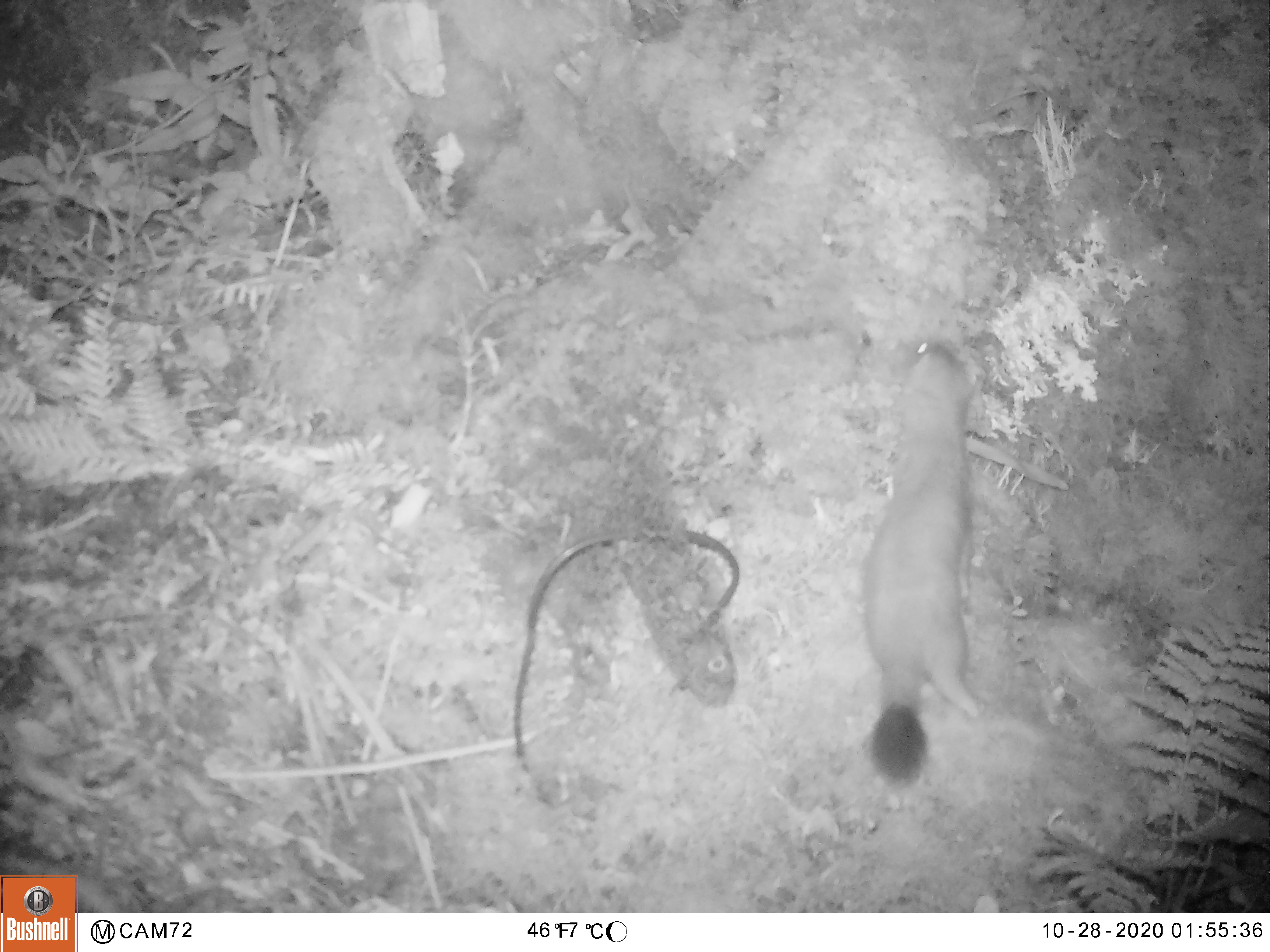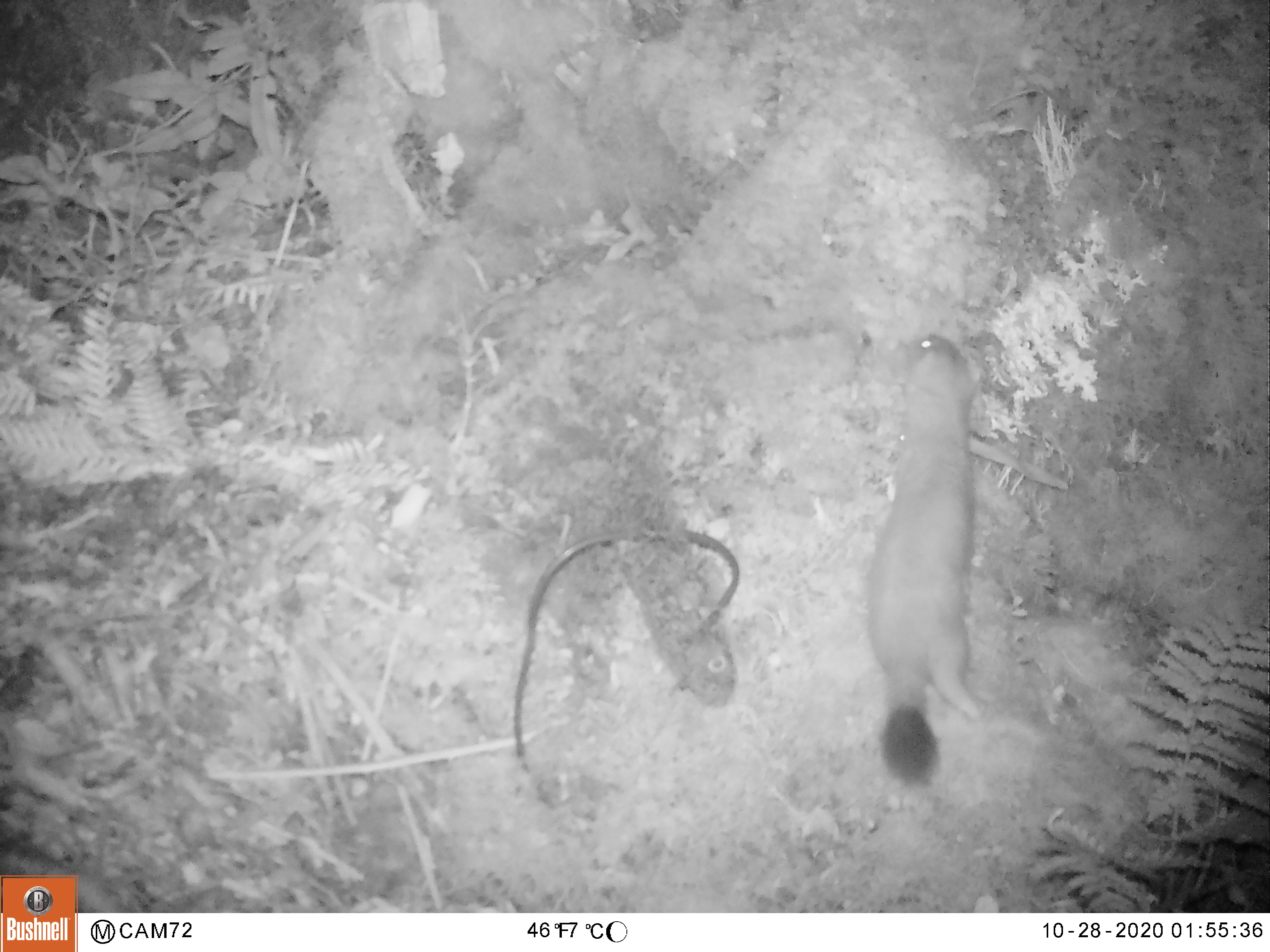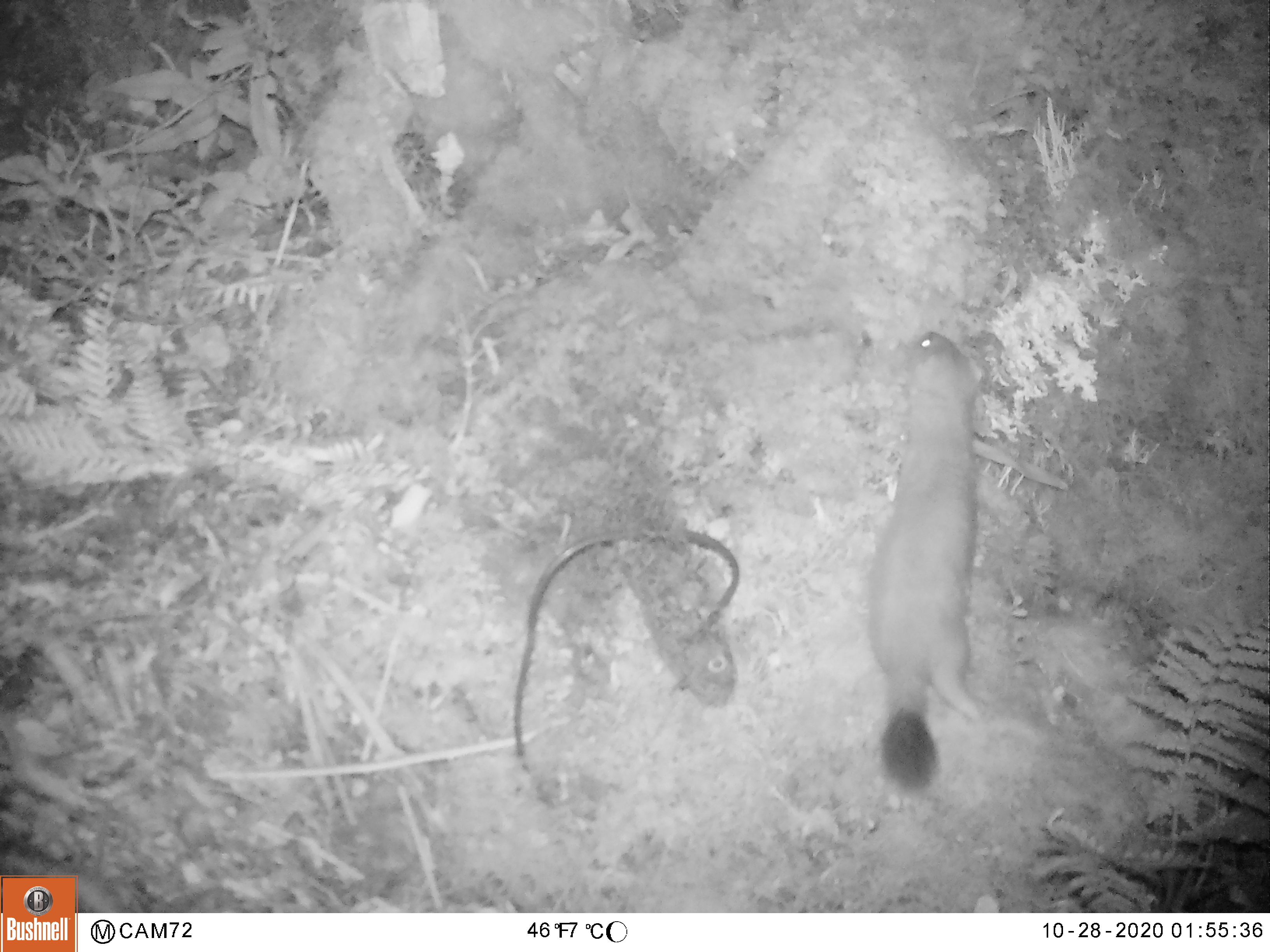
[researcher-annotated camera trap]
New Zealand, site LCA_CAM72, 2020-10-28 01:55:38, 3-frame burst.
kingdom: Animalia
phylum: Chordata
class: Mammalia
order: Carnivora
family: Mustelidae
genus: Mustela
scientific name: Mustela erminea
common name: stoat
Stoat (Mustela erminea).